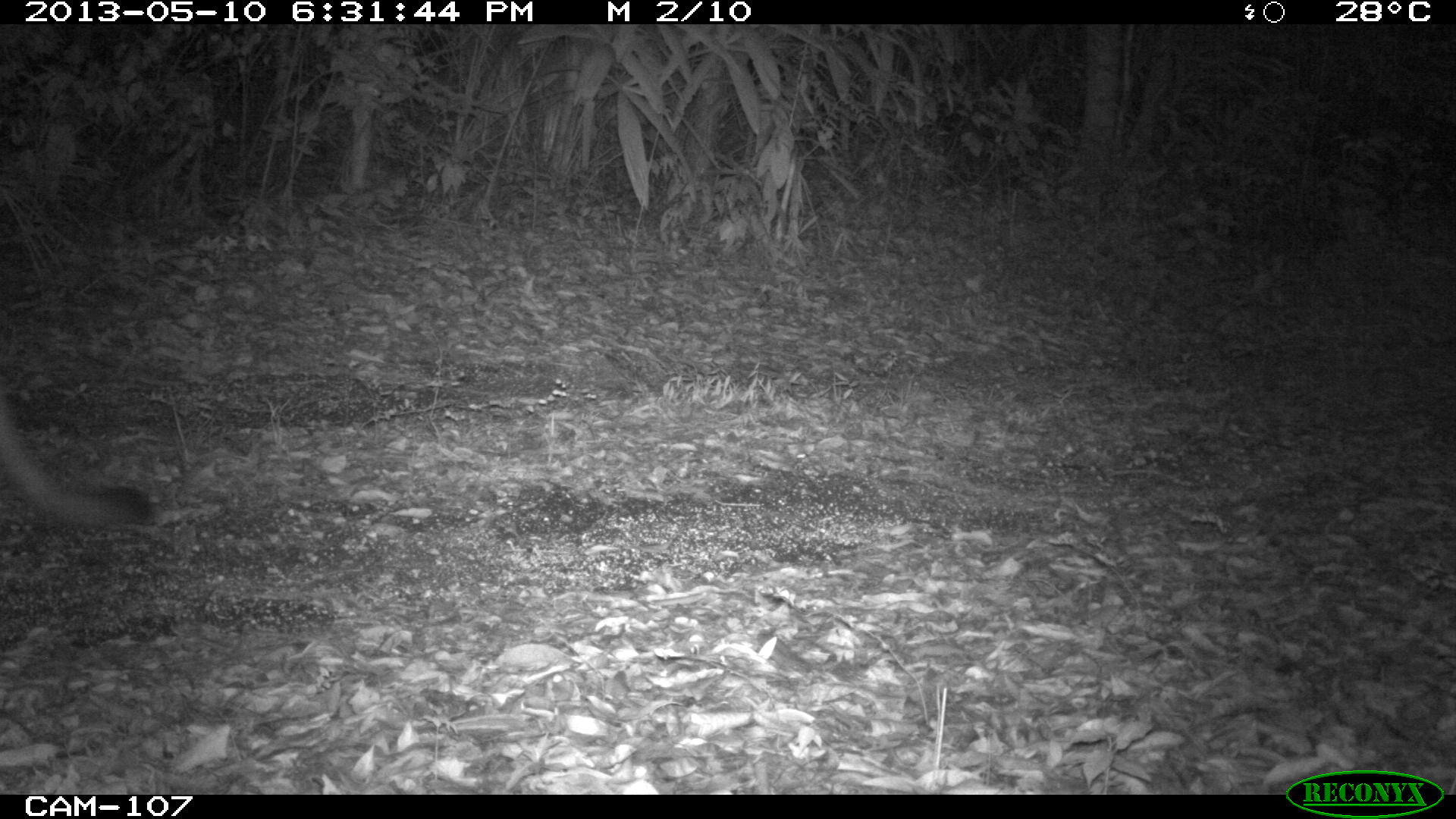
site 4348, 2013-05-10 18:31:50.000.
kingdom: Animalia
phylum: Chordata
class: Mammalia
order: Carnivora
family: Felidae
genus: Puma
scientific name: Puma concolor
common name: mountain lion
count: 1